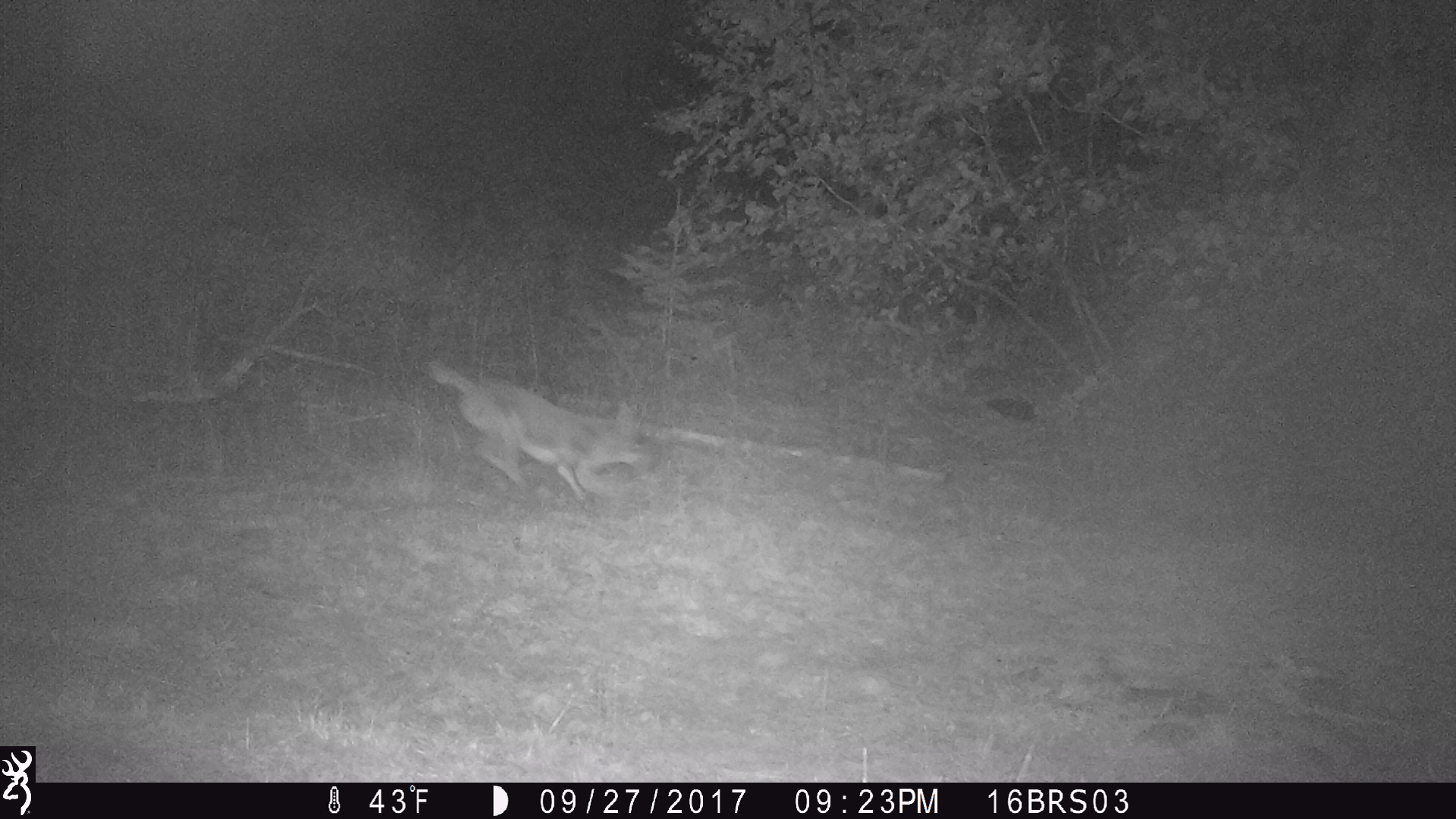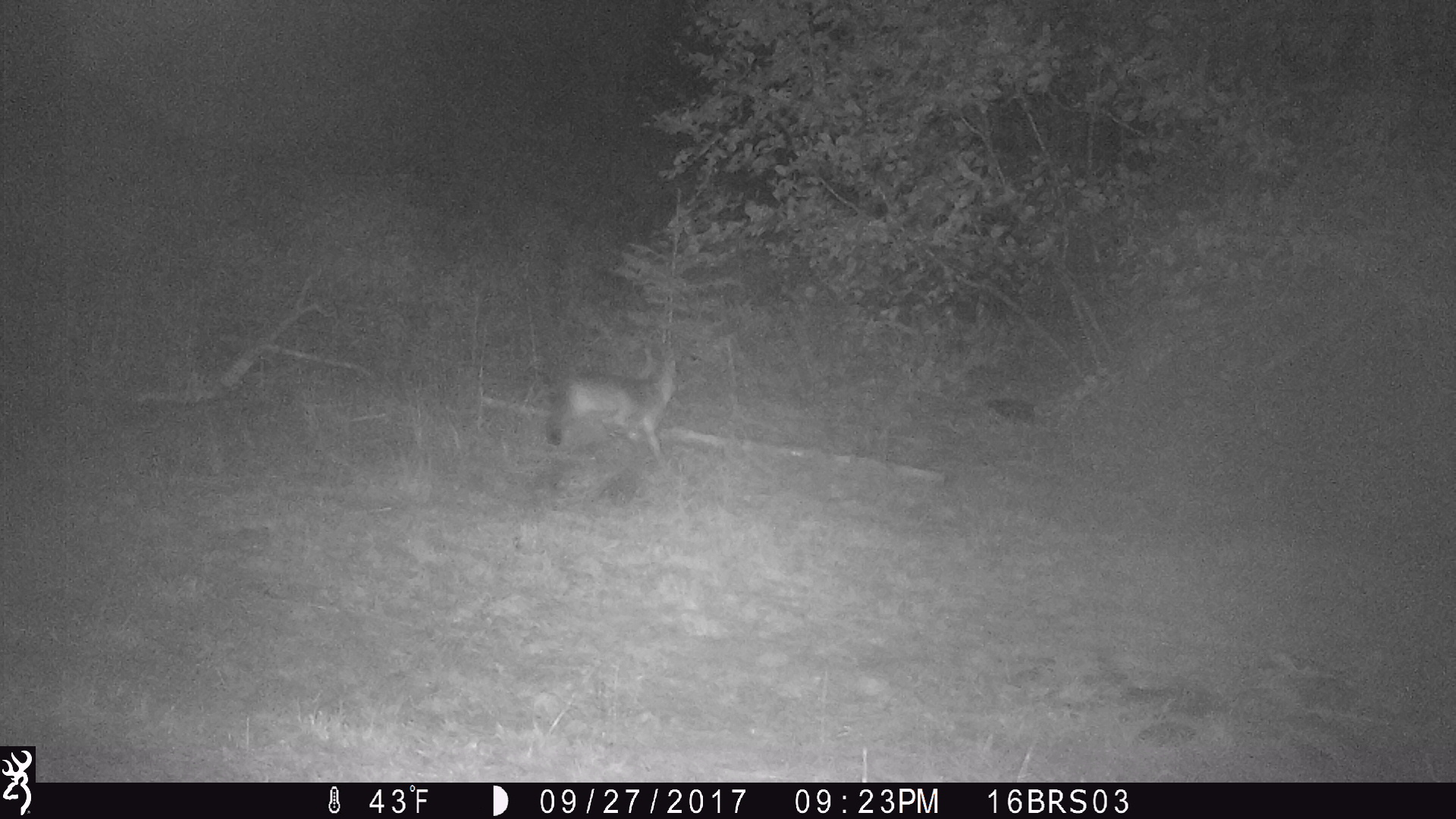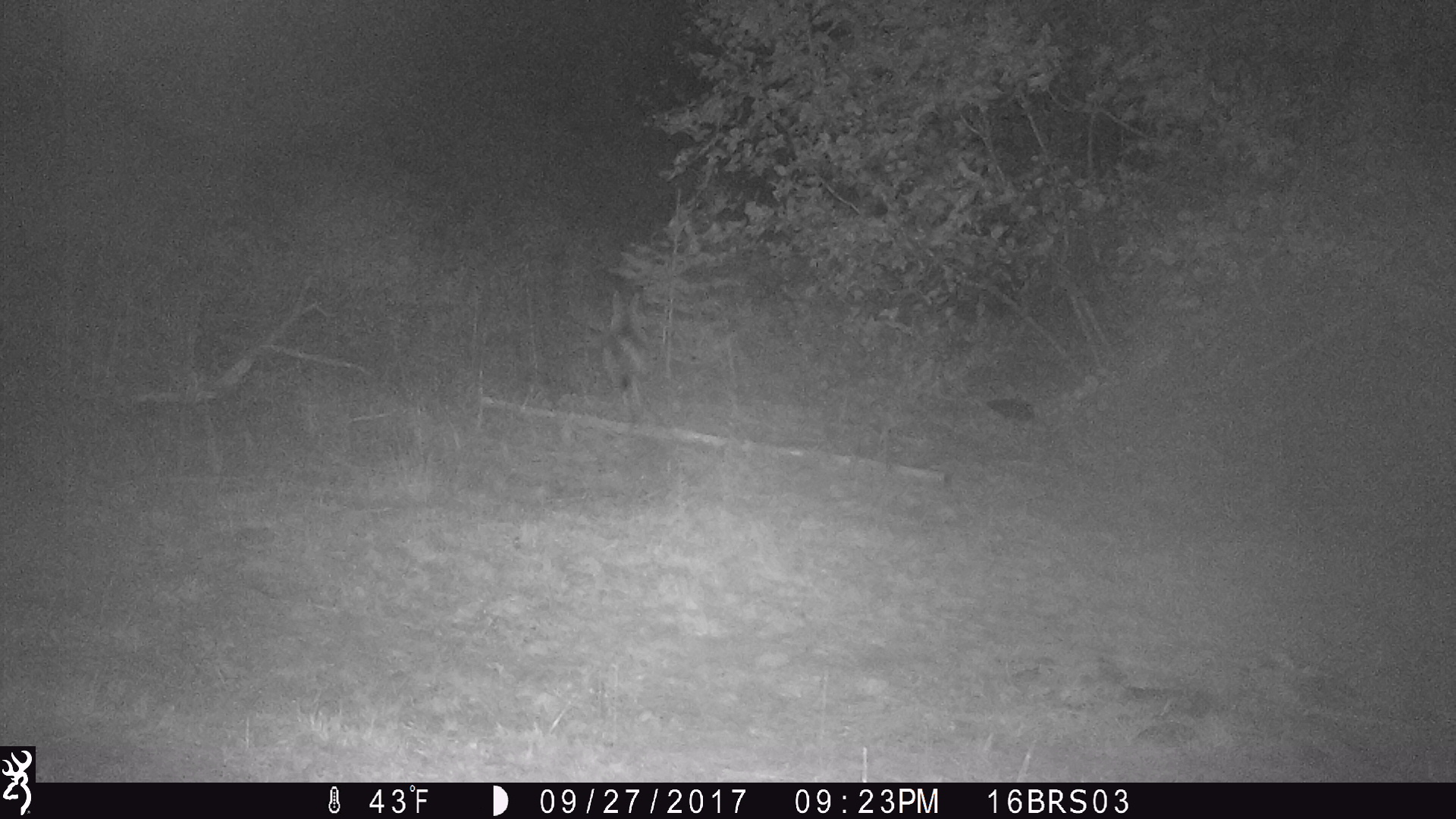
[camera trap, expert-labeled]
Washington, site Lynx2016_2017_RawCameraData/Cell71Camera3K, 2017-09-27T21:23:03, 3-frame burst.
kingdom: Animalia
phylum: Chordata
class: Mammalia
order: Carnivora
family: Canidae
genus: Canis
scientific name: Canis latrans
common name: coyote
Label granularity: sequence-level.